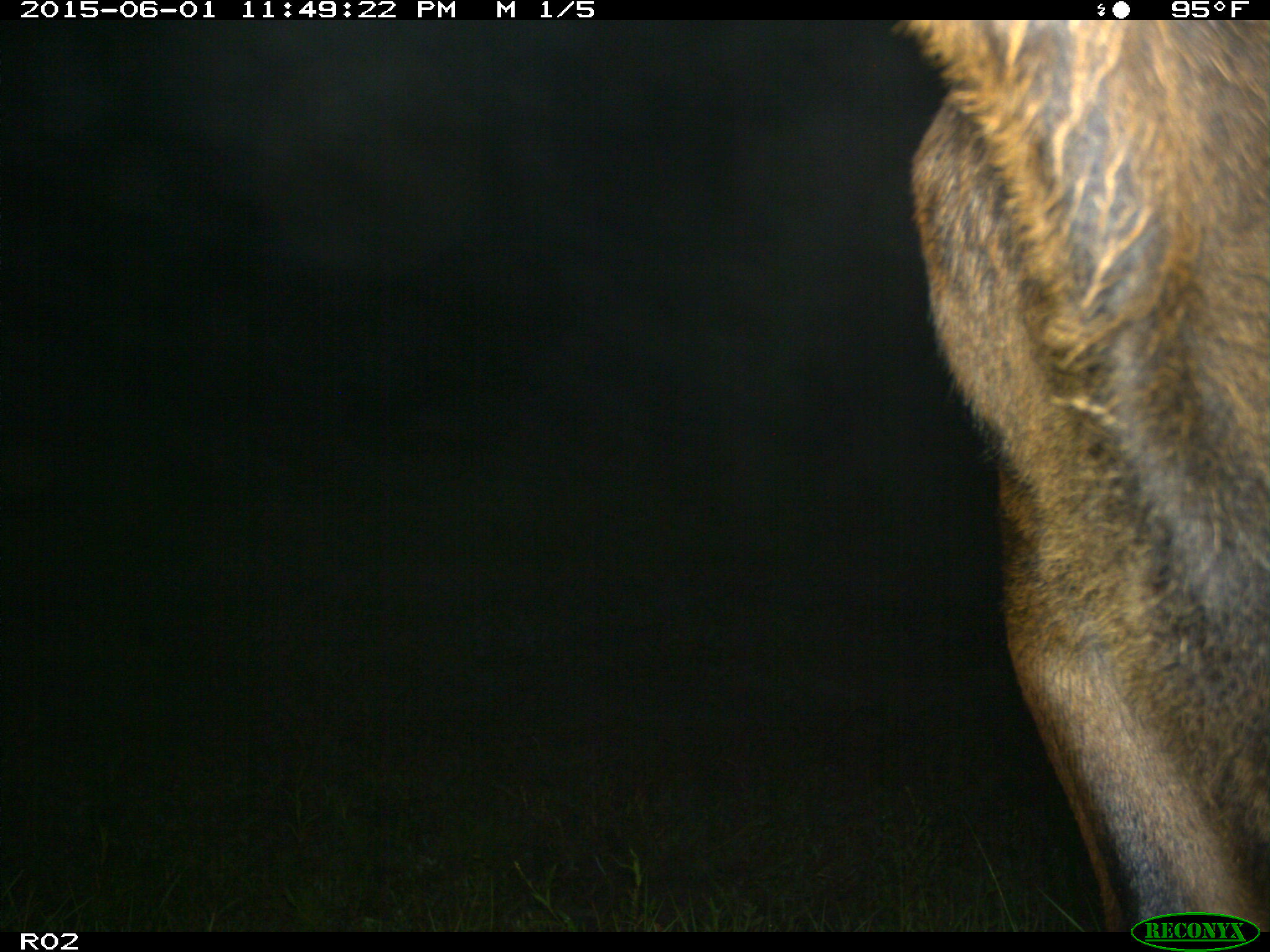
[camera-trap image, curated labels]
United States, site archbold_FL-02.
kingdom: Animalia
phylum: Chordata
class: Mammalia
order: Artiodactyla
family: Bovidae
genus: Bos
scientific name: Bos taurus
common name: domestic cow